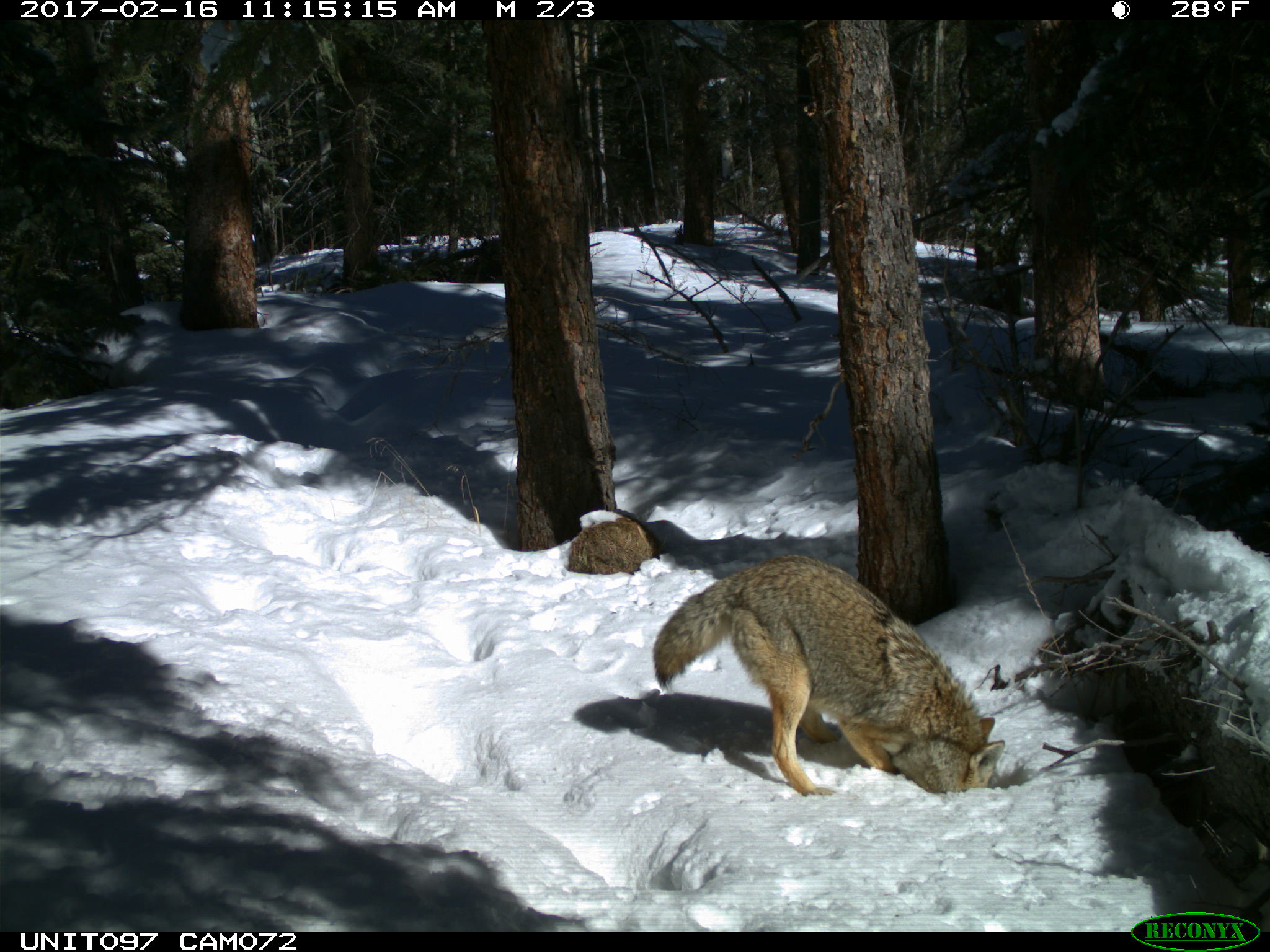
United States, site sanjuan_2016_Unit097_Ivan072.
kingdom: Animalia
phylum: Chordata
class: Mammalia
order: Carnivora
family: Canidae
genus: Canis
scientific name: Canis latrans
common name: coyote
Canis latrans (coyote).